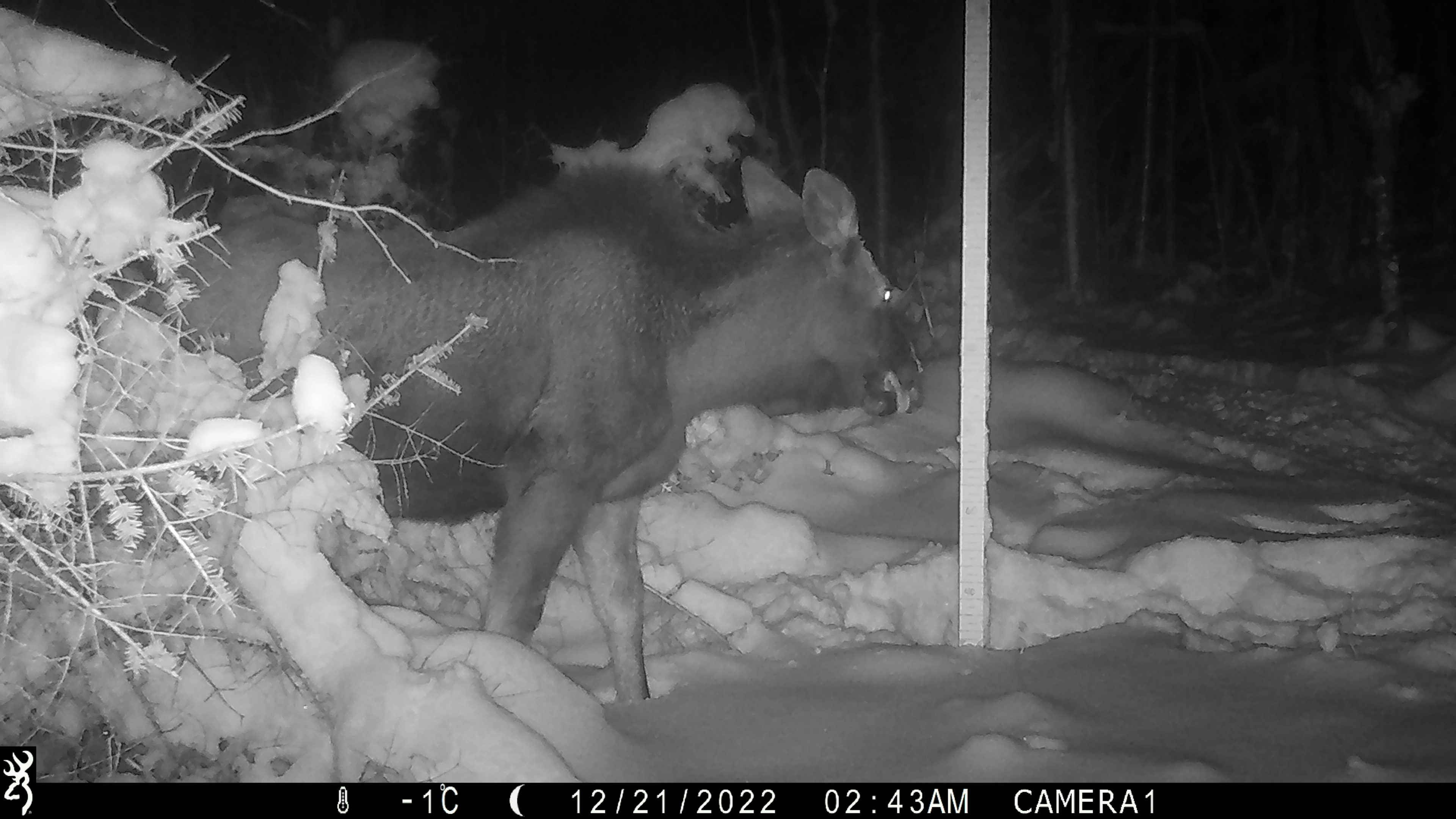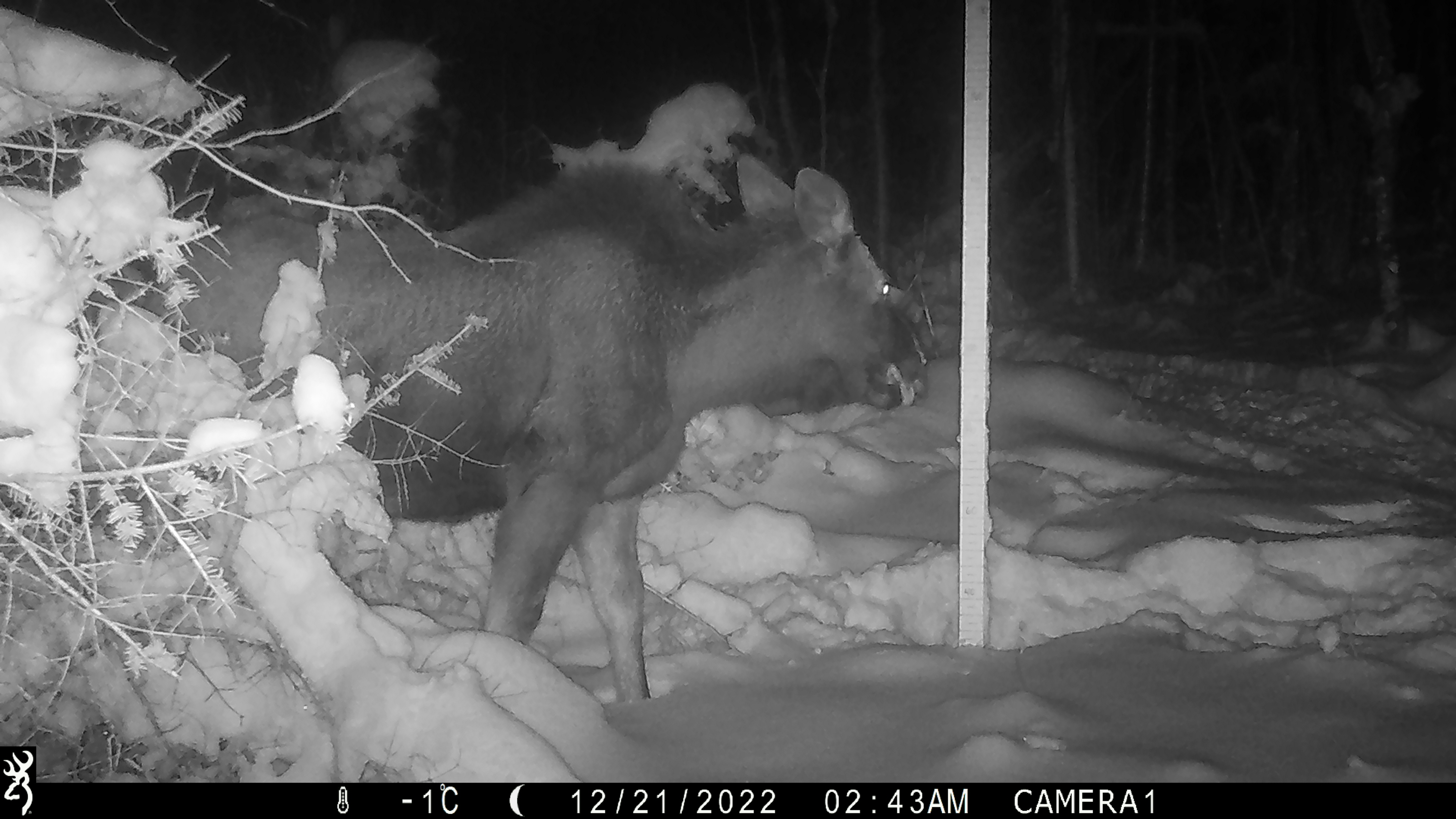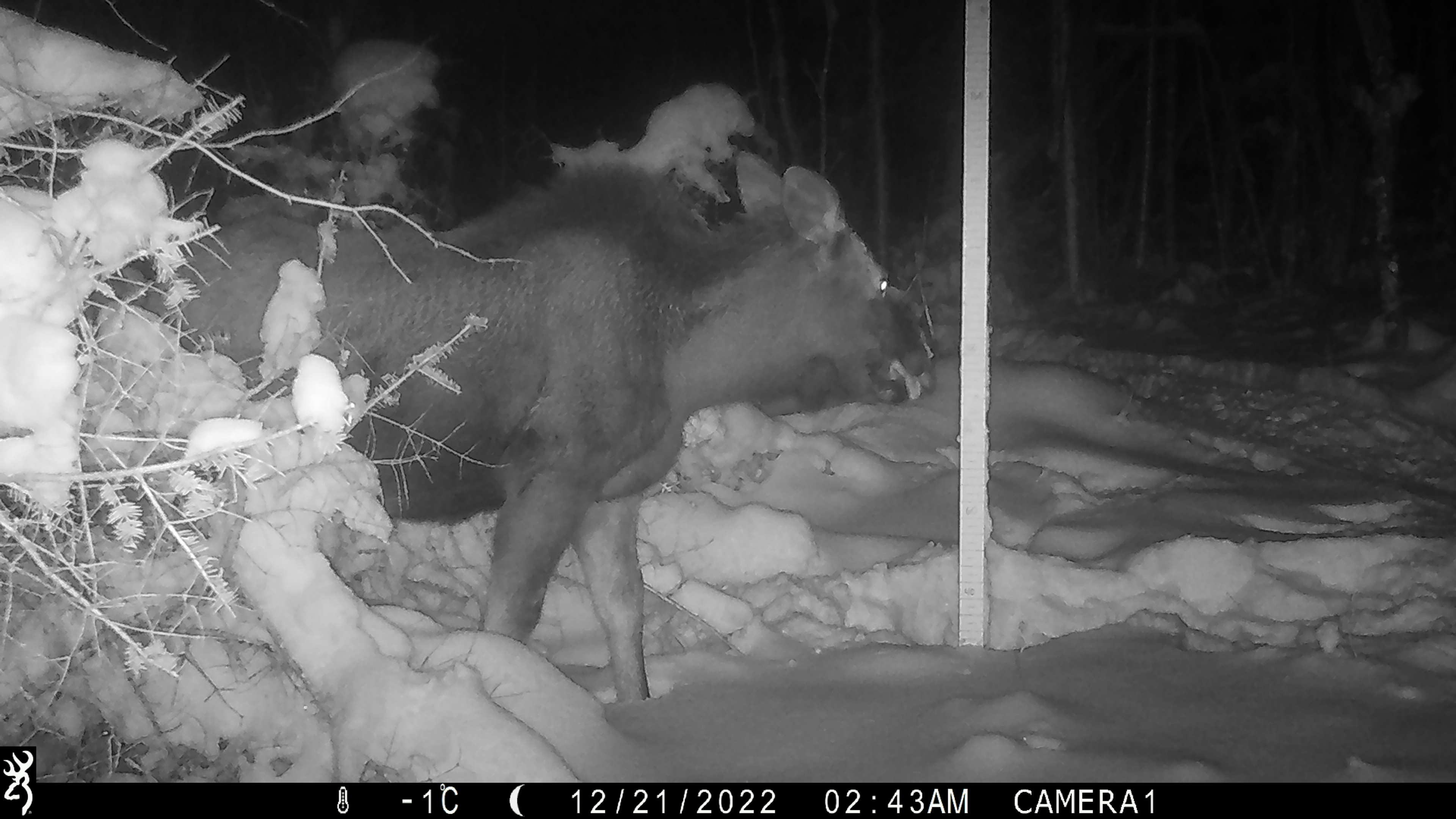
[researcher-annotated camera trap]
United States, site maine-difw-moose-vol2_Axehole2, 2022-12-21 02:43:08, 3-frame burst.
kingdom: Animalia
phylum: Chordata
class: Mammalia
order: Artiodactyla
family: Cervidae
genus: Alces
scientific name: Alces alces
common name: moose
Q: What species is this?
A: Moose (Alces alces).